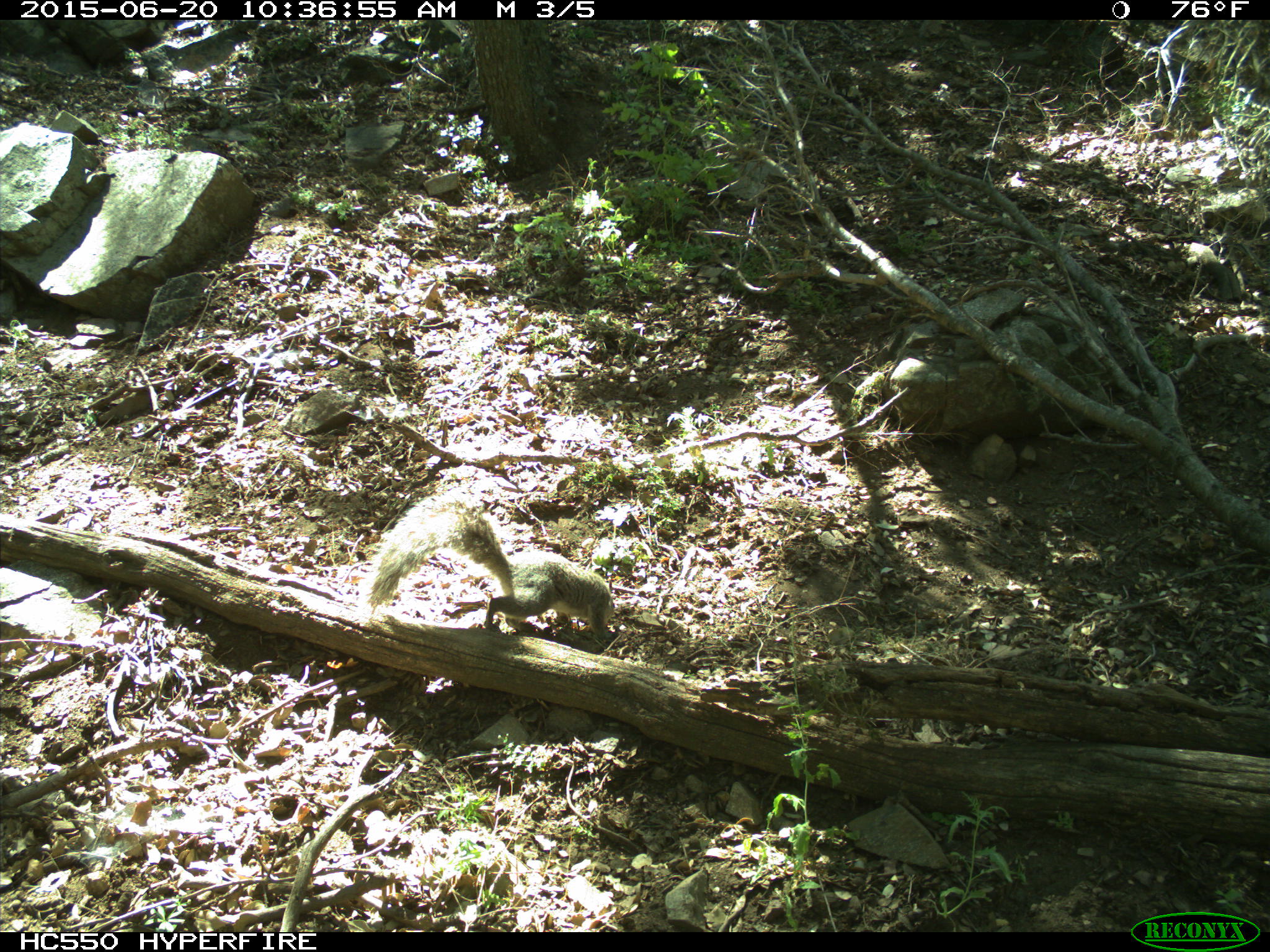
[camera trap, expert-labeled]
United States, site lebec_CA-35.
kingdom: Animalia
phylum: Chordata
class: Mammalia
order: Rodentia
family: Sciuridae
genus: Sciurus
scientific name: Sciurus carolinensis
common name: eastern gray squirrel